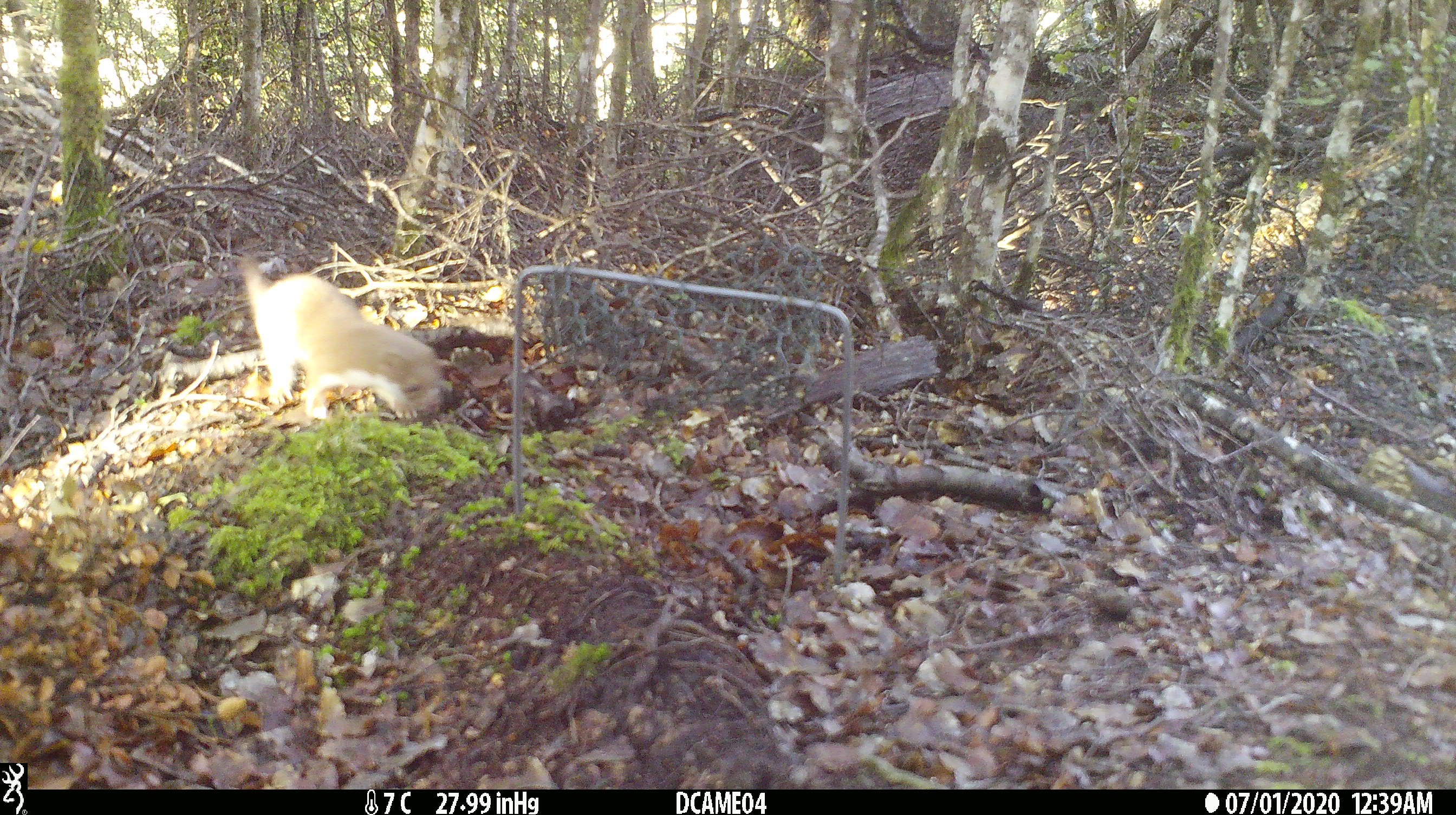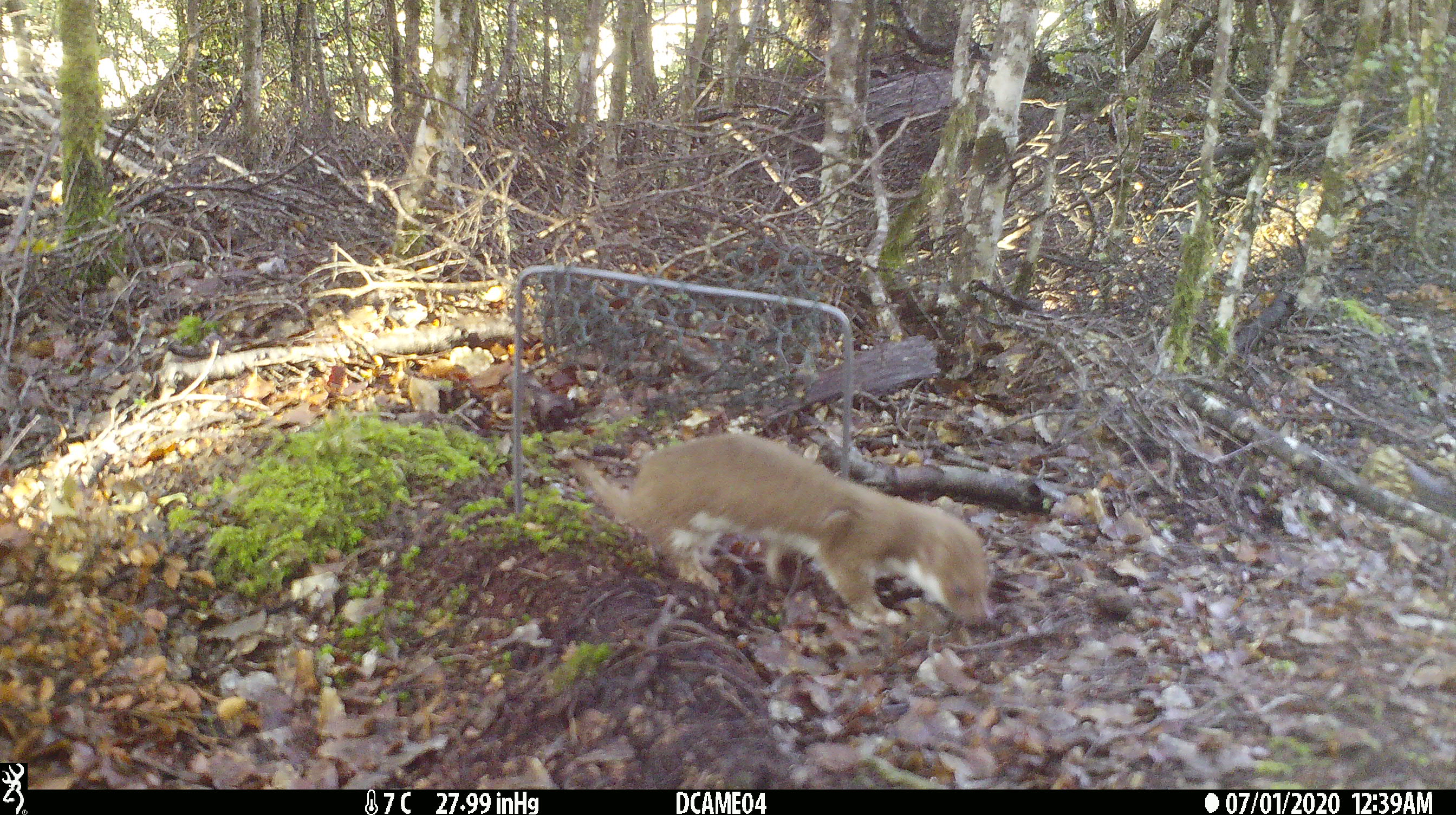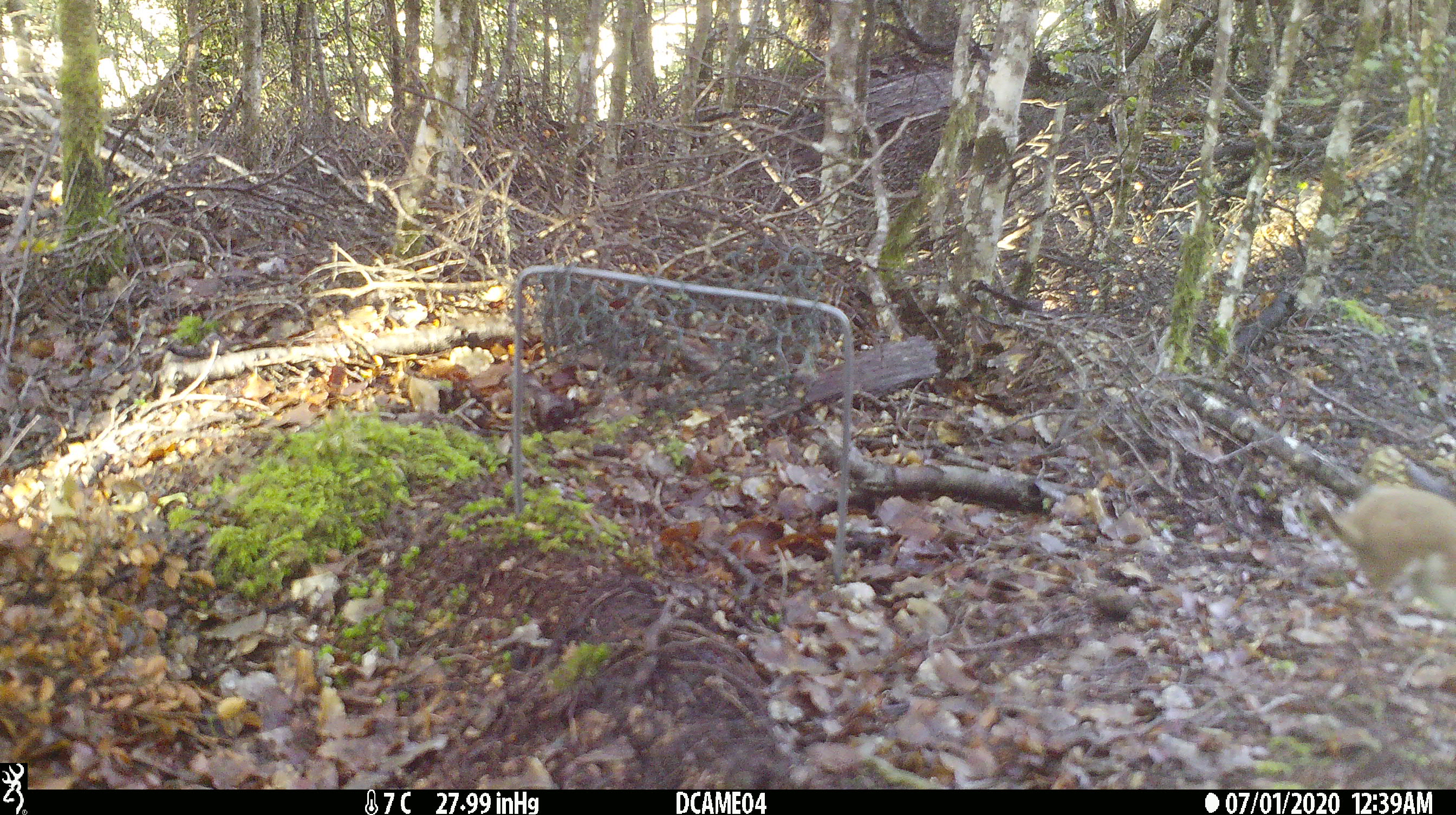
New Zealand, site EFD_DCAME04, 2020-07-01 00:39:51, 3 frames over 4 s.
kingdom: Animalia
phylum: Chordata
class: Mammalia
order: Carnivora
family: Mustelidae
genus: Mustela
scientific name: Mustela nivalis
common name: least weasel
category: weasel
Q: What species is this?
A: Weasel (least weasel) (Mustela nivalis).